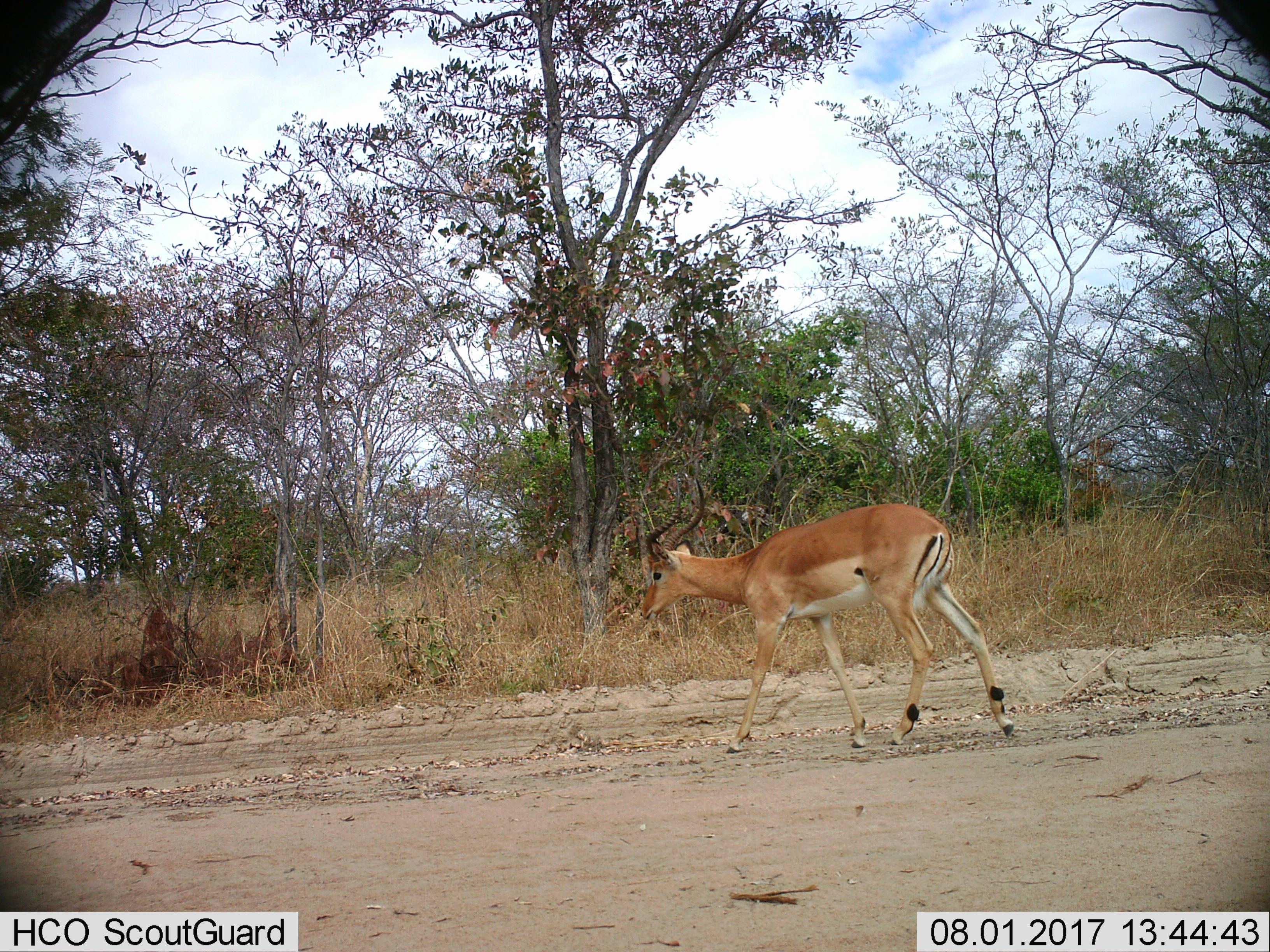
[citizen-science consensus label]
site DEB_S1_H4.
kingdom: Animalia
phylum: Chordata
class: Mammalia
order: Artiodactyla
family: Bovidae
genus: Aepyceros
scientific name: Aepyceros melampus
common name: impala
Impala (Aepyceros melampus), count 1. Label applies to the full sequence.